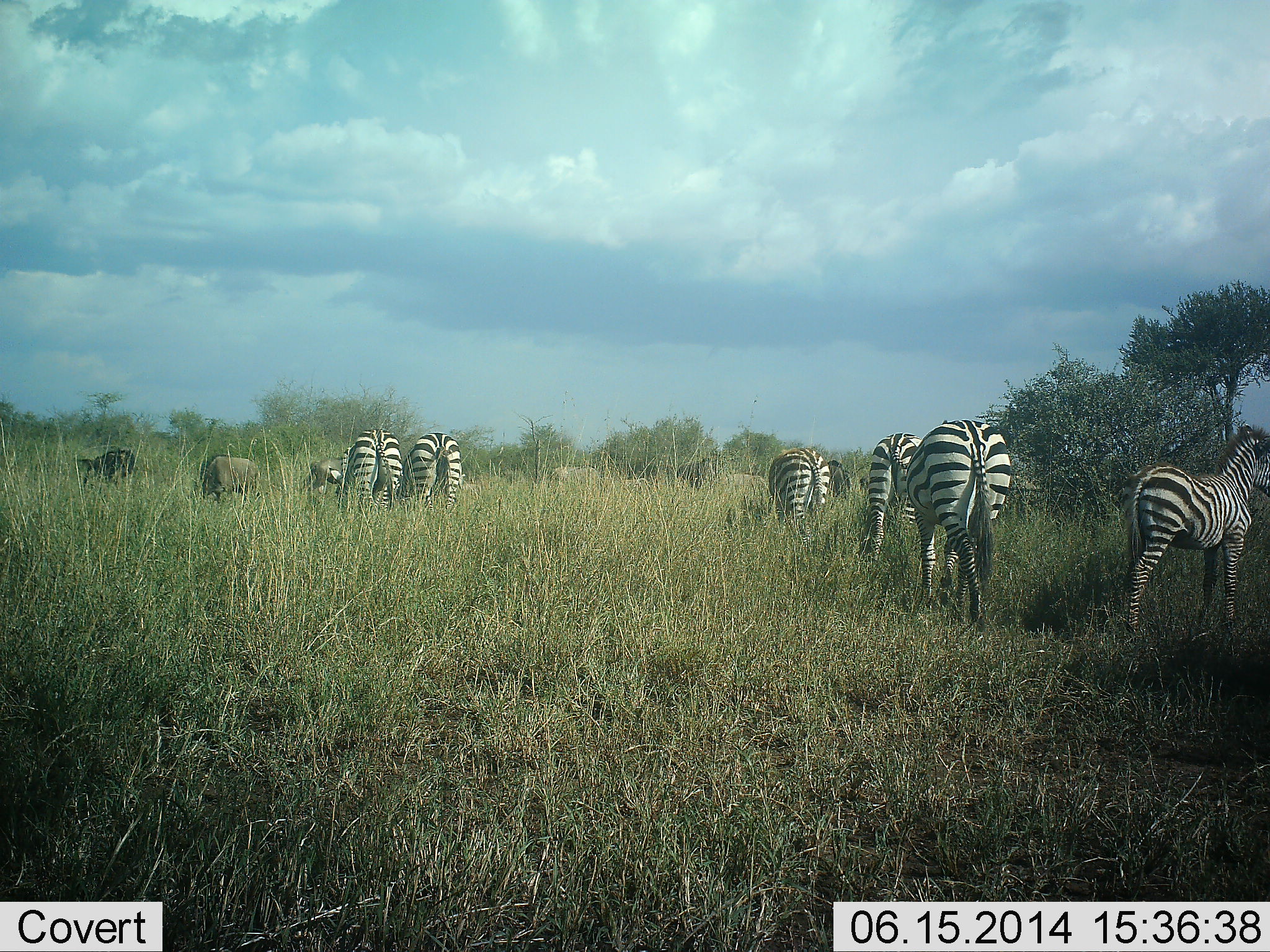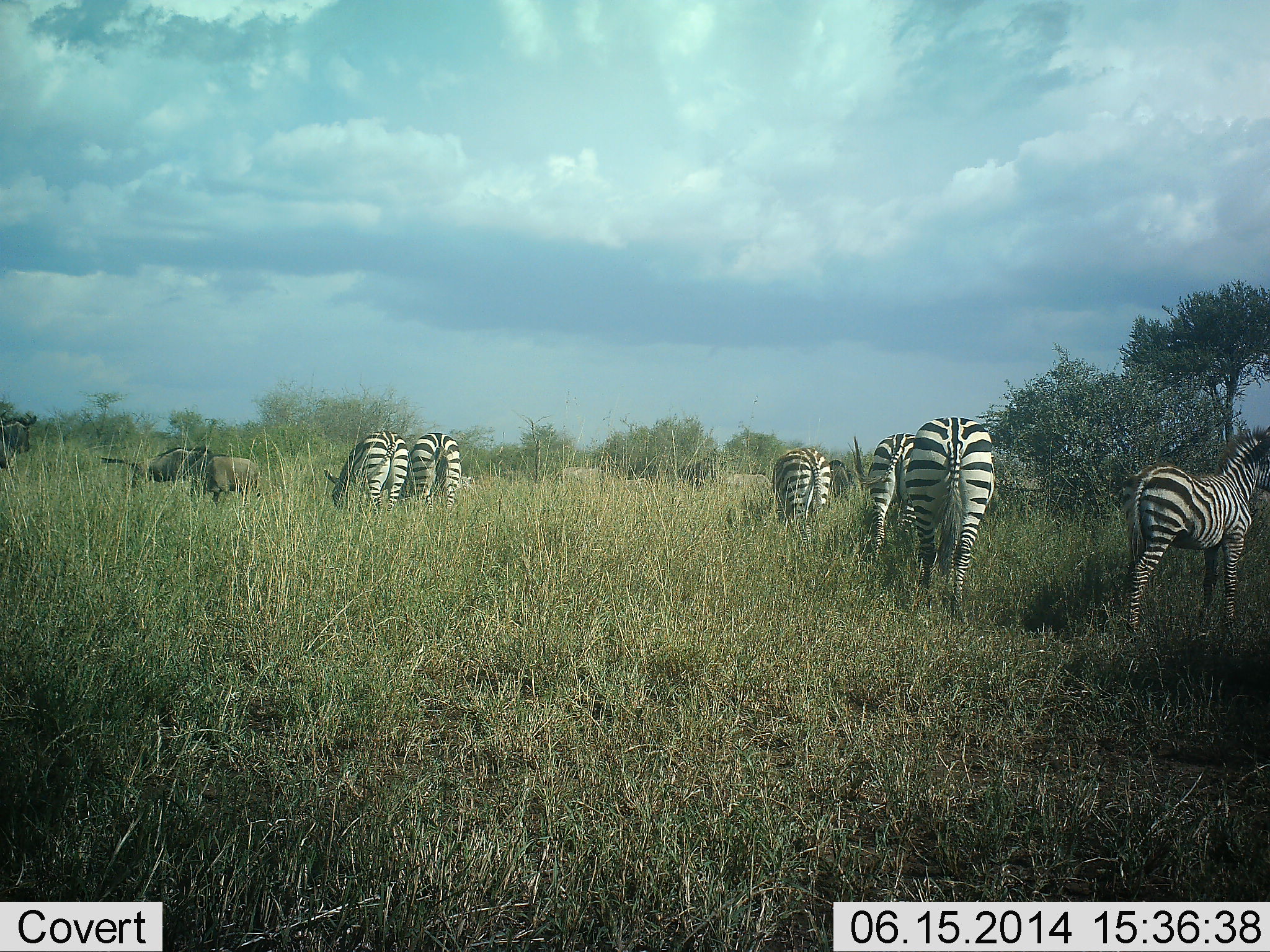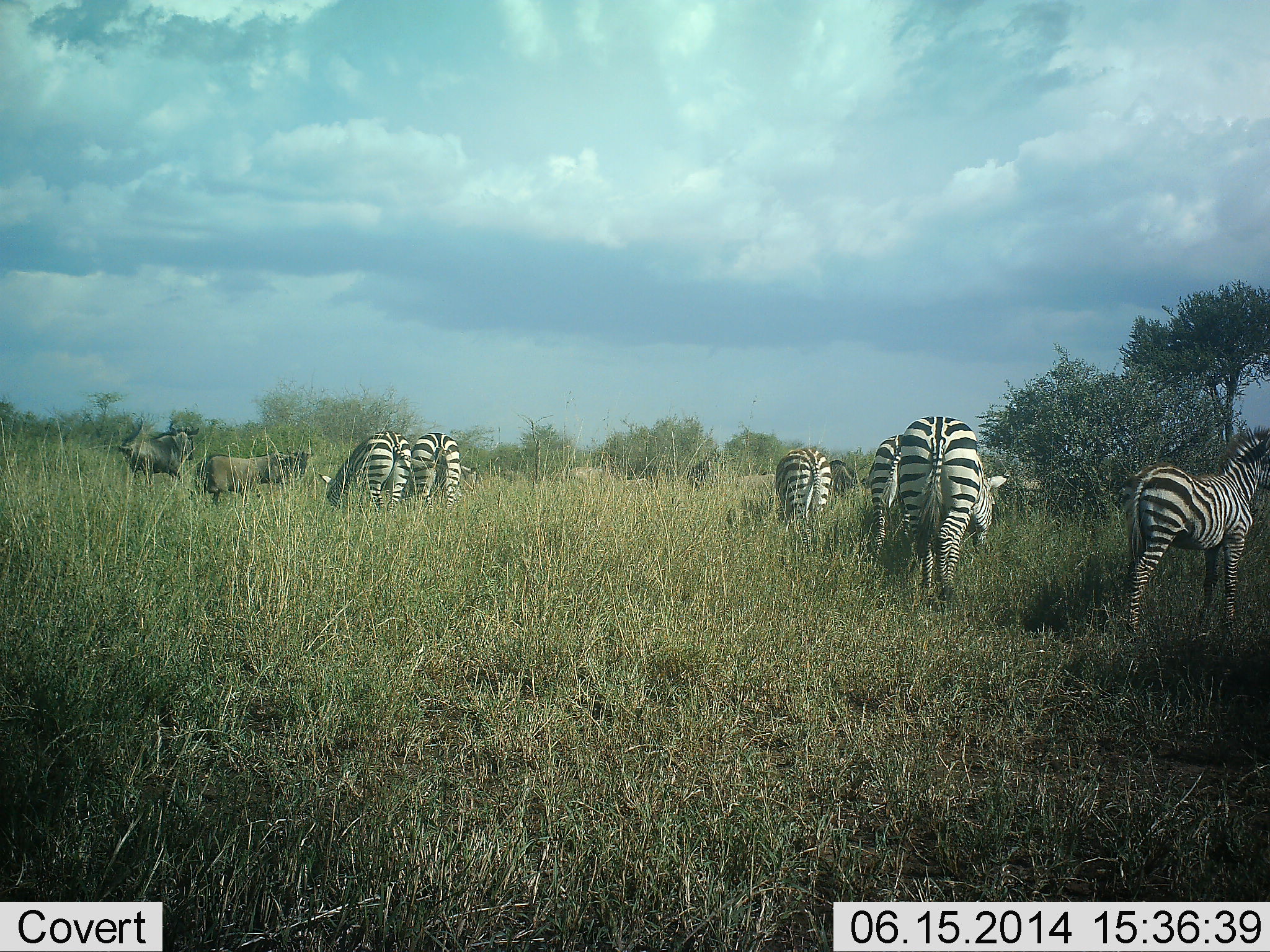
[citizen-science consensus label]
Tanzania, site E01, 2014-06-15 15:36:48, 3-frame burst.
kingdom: Animalia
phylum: Chordata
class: Mammalia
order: Artiodactyla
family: Bovidae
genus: Connochaetes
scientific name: Connochaetes taurinus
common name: blue wildebeest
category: wildebeest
Wildebeest (blue wildebeest) (Connochaetes taurinus), count 3. Behavior (volunteer vote fractions): standing 30%, resting 0%, moving 80%, interacting 0%. Young present (vote fraction): 0%. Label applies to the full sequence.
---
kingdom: Animalia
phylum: Chordata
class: Mammalia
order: Perissodactyla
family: Equidae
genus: Equus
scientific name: Equus quagga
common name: plains zebra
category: zebra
Zebra (plains zebra) (Equus quagga), count 6. Behavior (volunteer vote fractions): standing 73%, resting 0%, moving 27%, interacting 0%. Young present (vote fraction): 36%. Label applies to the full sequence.